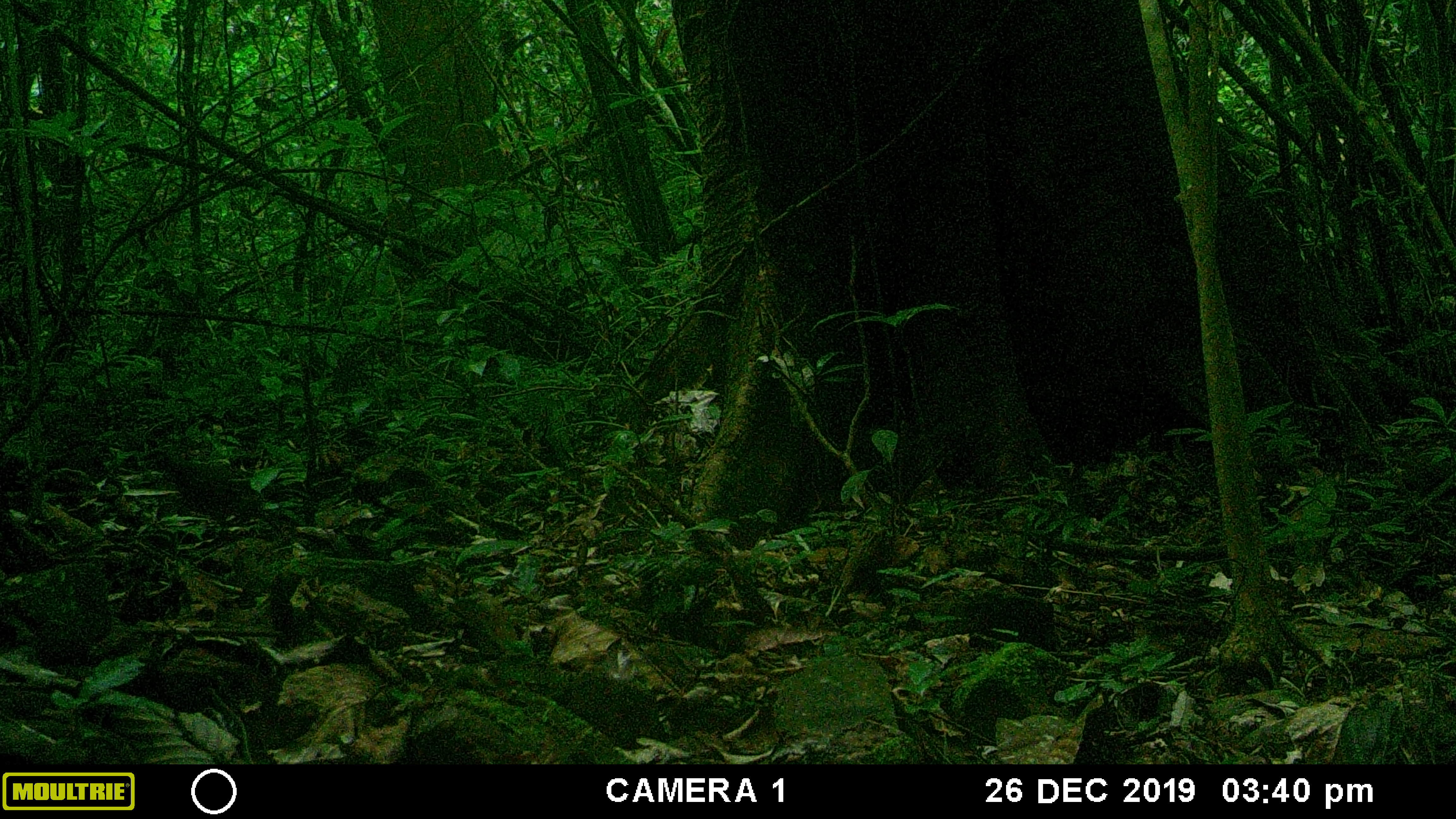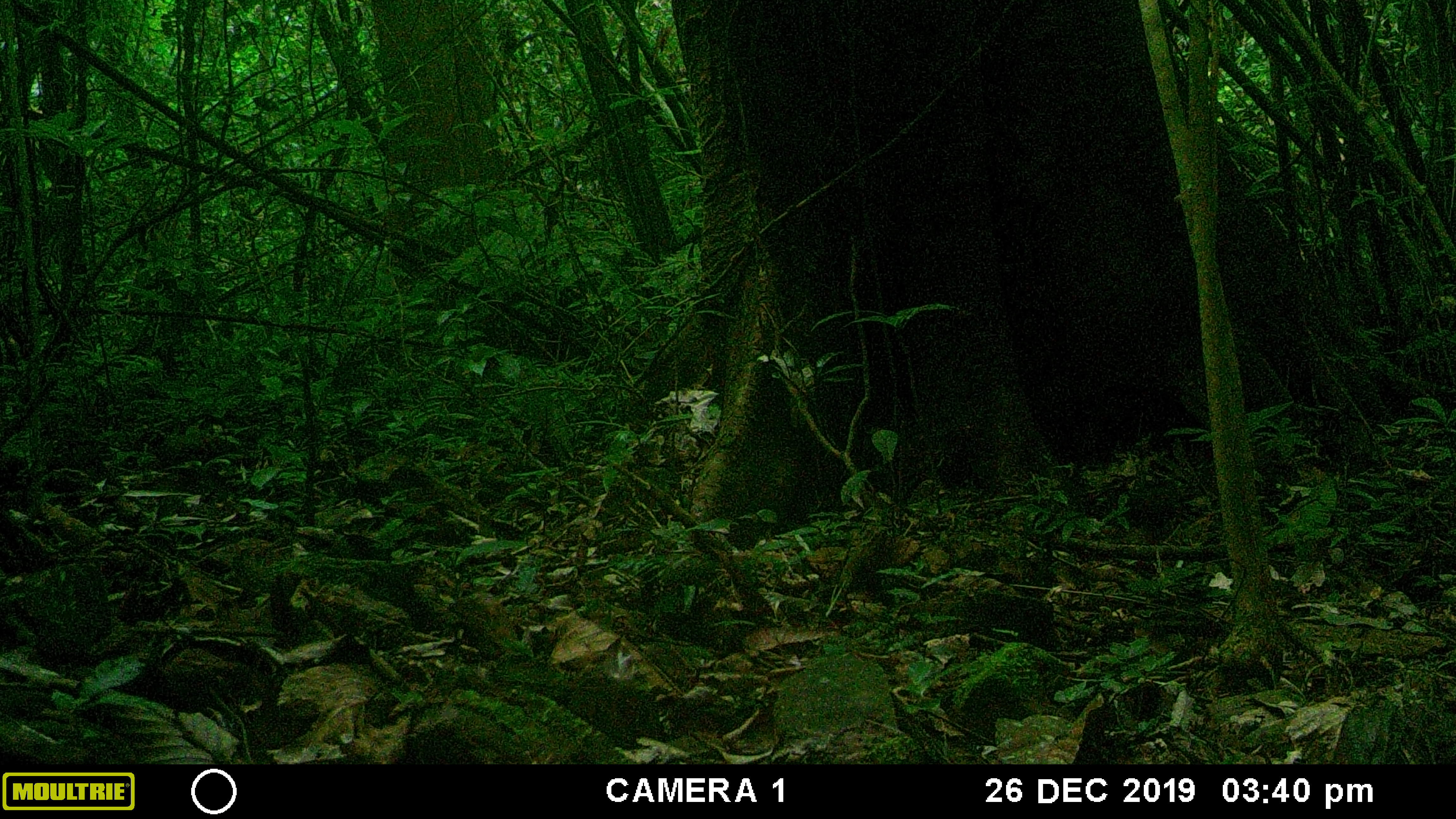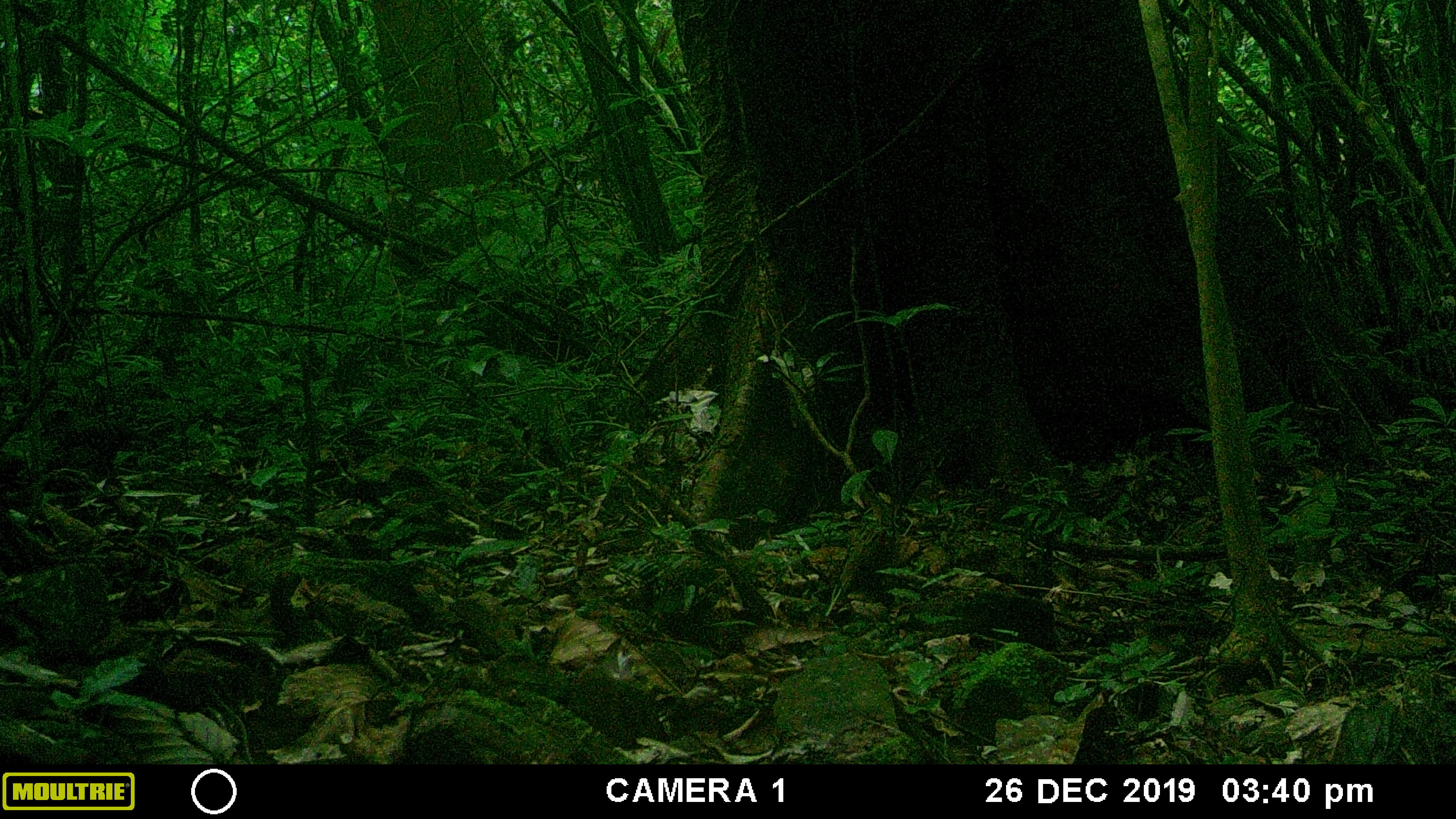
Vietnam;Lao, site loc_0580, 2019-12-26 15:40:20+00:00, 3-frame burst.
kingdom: Animalia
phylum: Chordata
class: Aves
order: Galliformes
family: Phasianidae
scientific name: Phasianidae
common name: partridge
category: unidentified partridge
Unidentified partridge (partridge) (Phasianidae). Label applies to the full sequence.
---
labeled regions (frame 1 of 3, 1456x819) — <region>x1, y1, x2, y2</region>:
unidentified partridge: <region>137, 450, 282, 532</region>